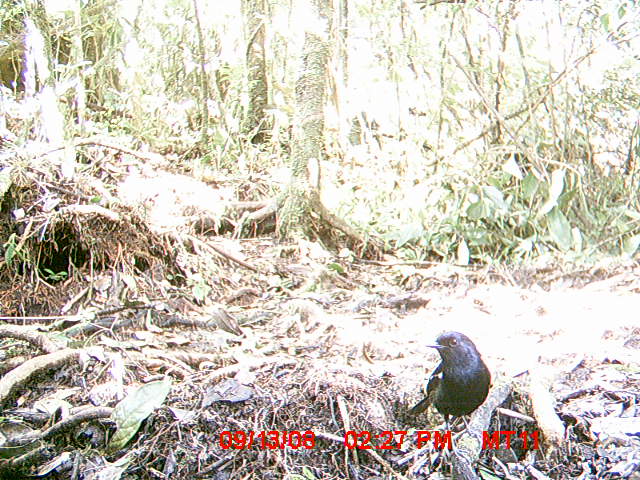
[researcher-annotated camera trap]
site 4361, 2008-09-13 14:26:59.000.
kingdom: Animalia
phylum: Chordata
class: Aves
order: Passeriformes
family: Muscicapidae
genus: Copsychus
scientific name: Copsychus albospecularis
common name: madagascar magpie-robin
Copsychus albospecularis (madagascar magpie-robin), count 1.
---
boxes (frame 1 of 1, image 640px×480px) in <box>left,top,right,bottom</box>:
copsychus albospecularis: <box>407,331,492,465</box>